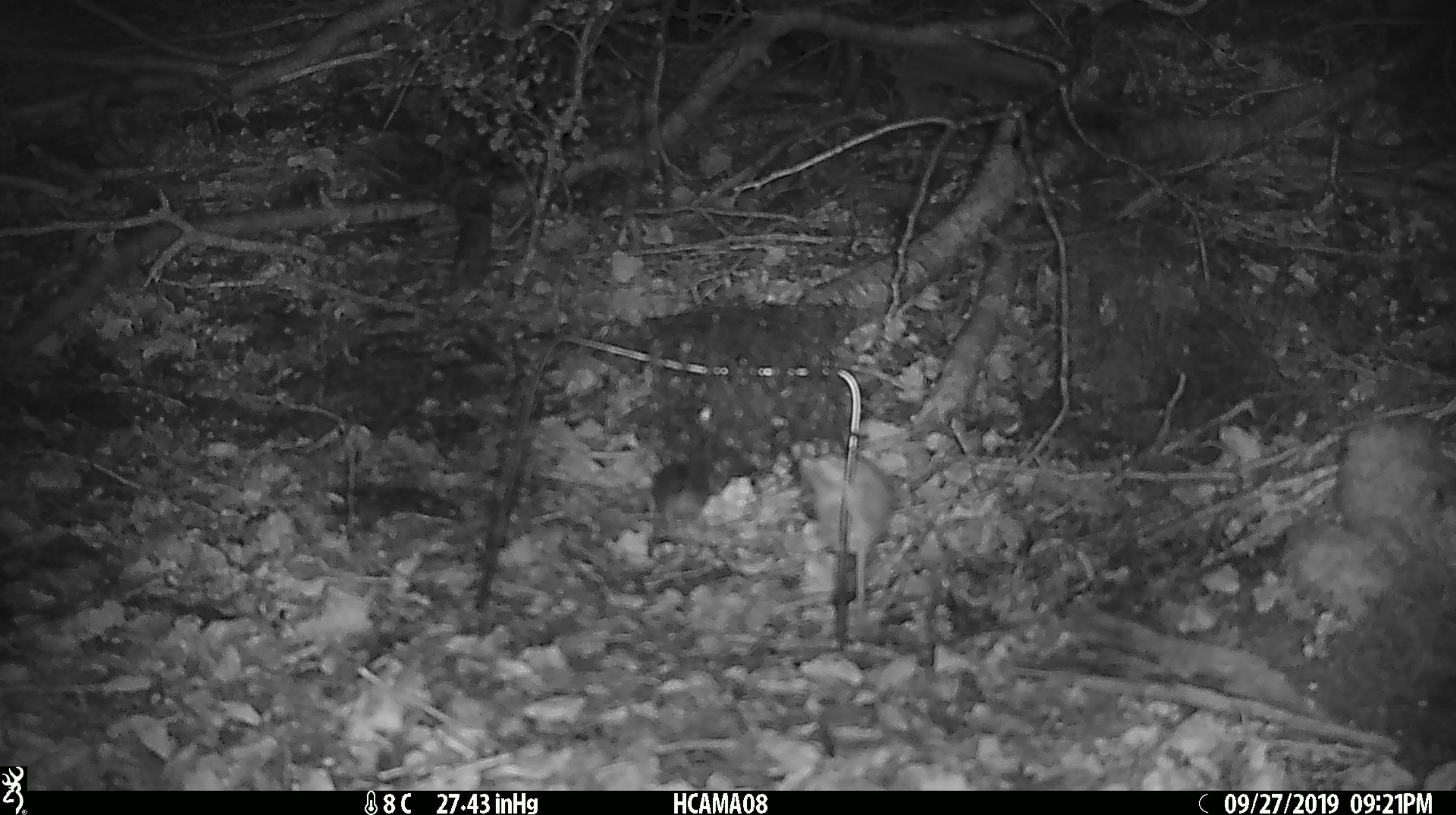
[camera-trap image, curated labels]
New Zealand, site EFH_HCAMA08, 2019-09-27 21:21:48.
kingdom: Animalia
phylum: Chordata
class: Mammalia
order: Rodentia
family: Muridae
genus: Mus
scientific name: Mus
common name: mouse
Mouse (Mus).